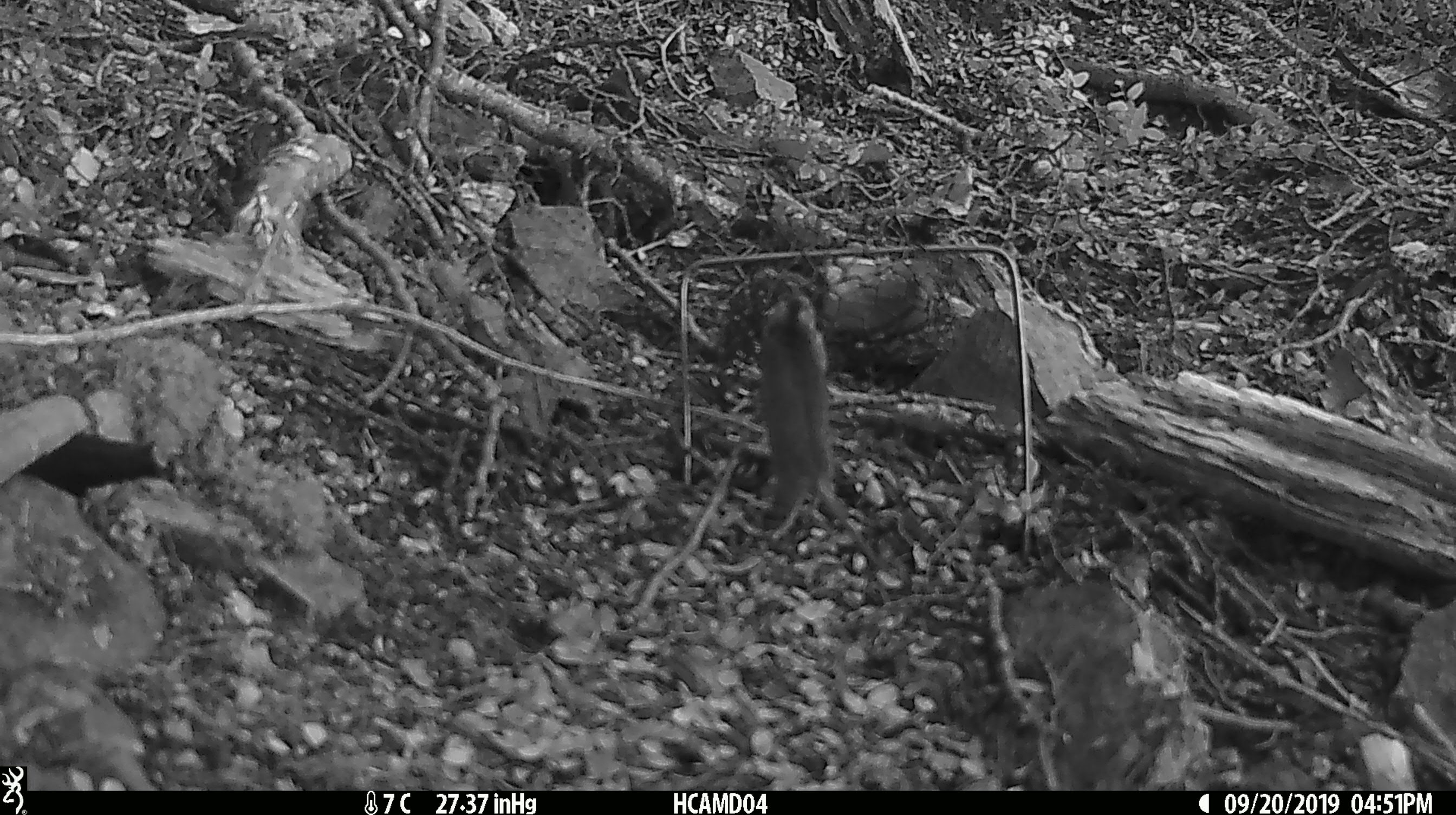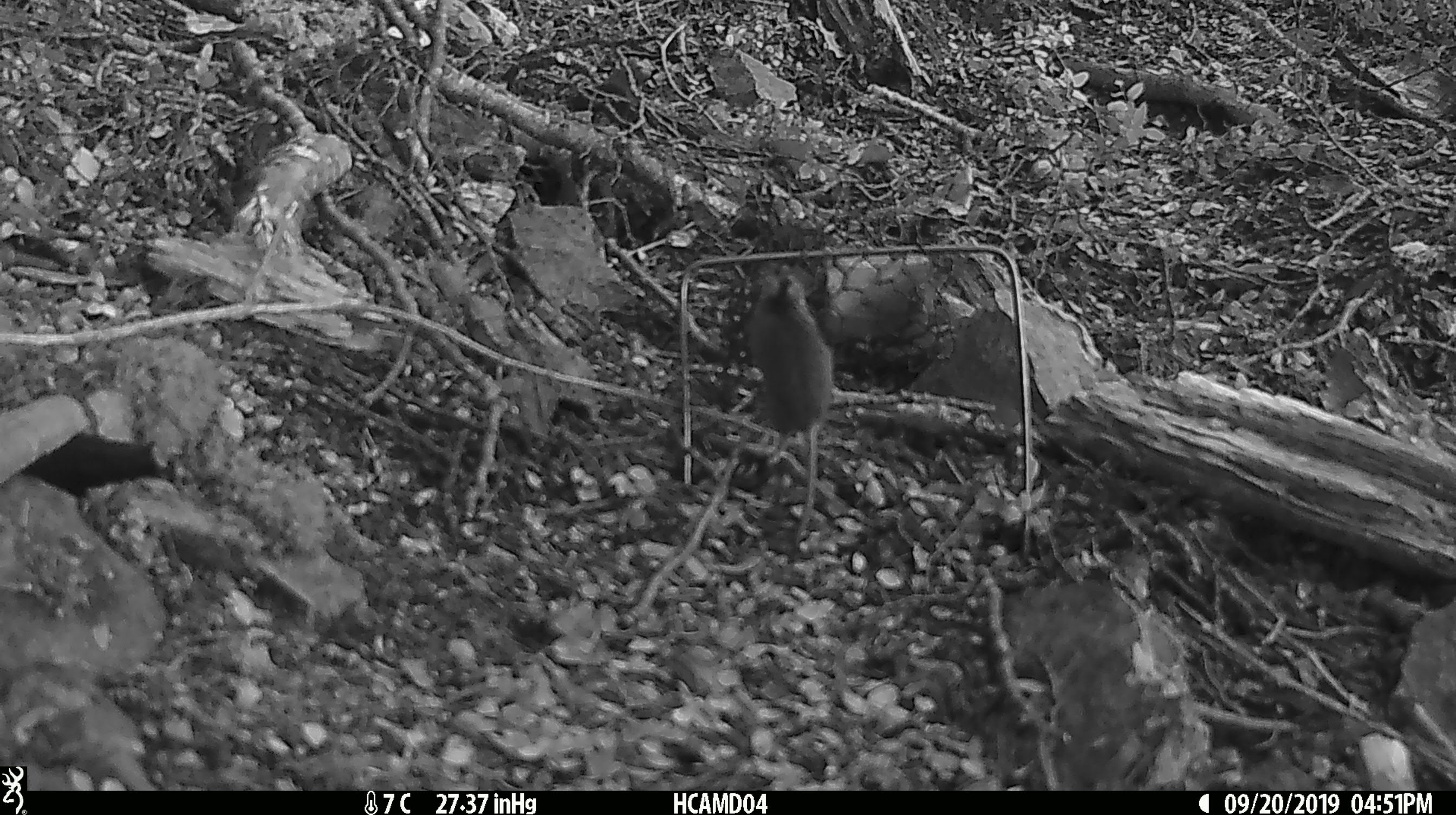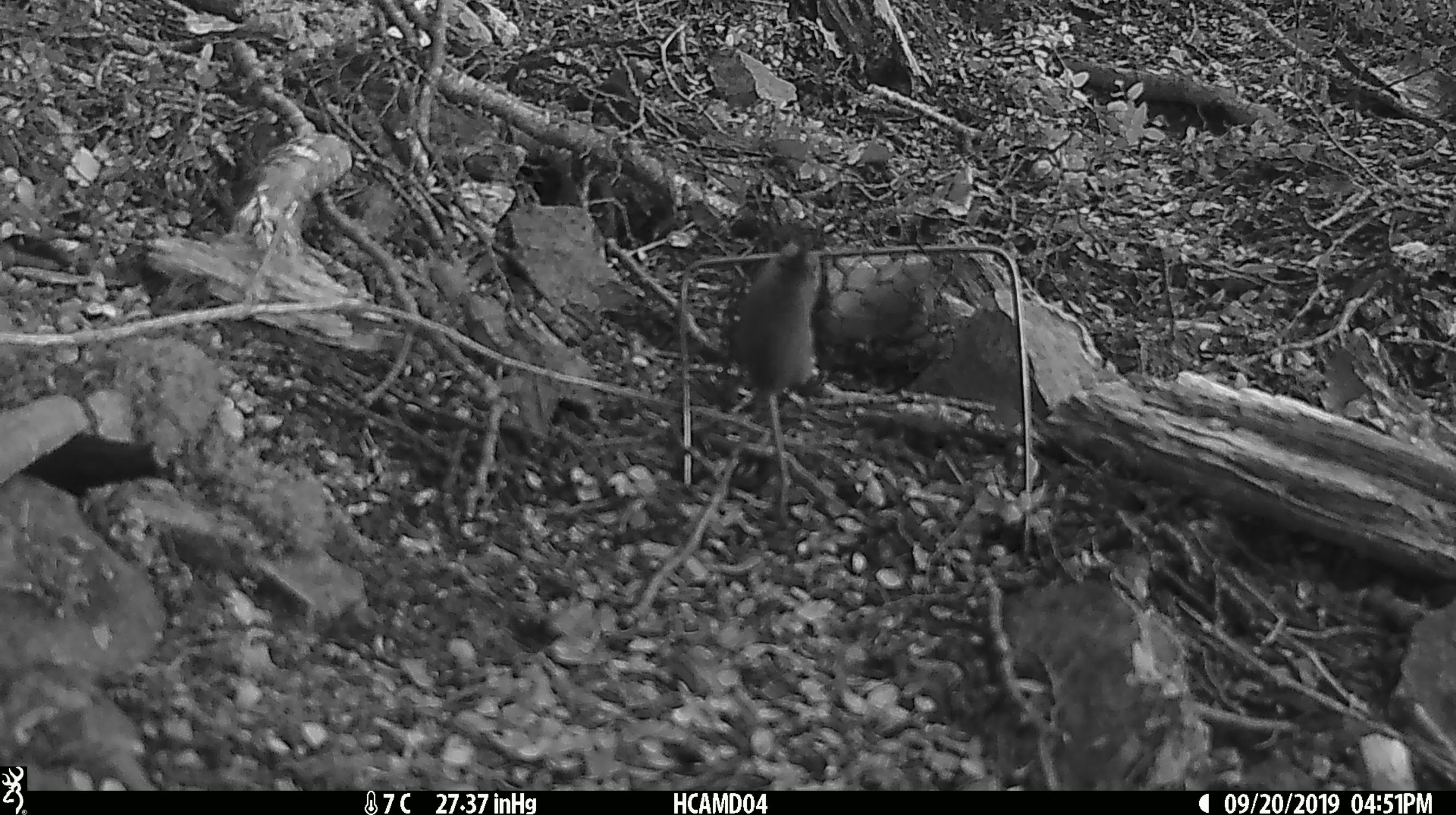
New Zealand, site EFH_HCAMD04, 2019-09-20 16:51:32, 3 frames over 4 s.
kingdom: Animalia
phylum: Chordata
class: Mammalia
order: Rodentia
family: Muridae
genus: Mus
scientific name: Mus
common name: mouse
Mouse (Mus).